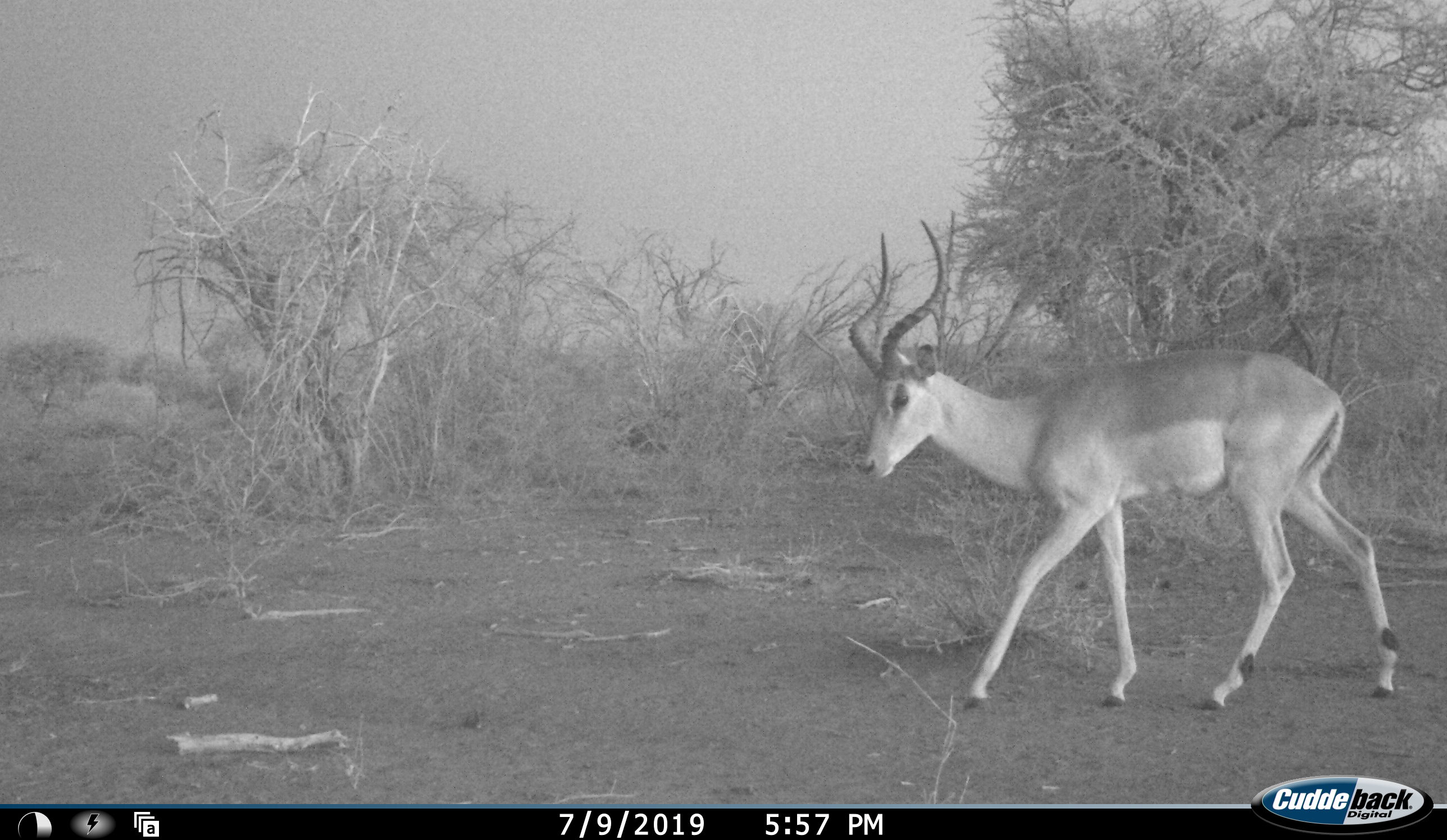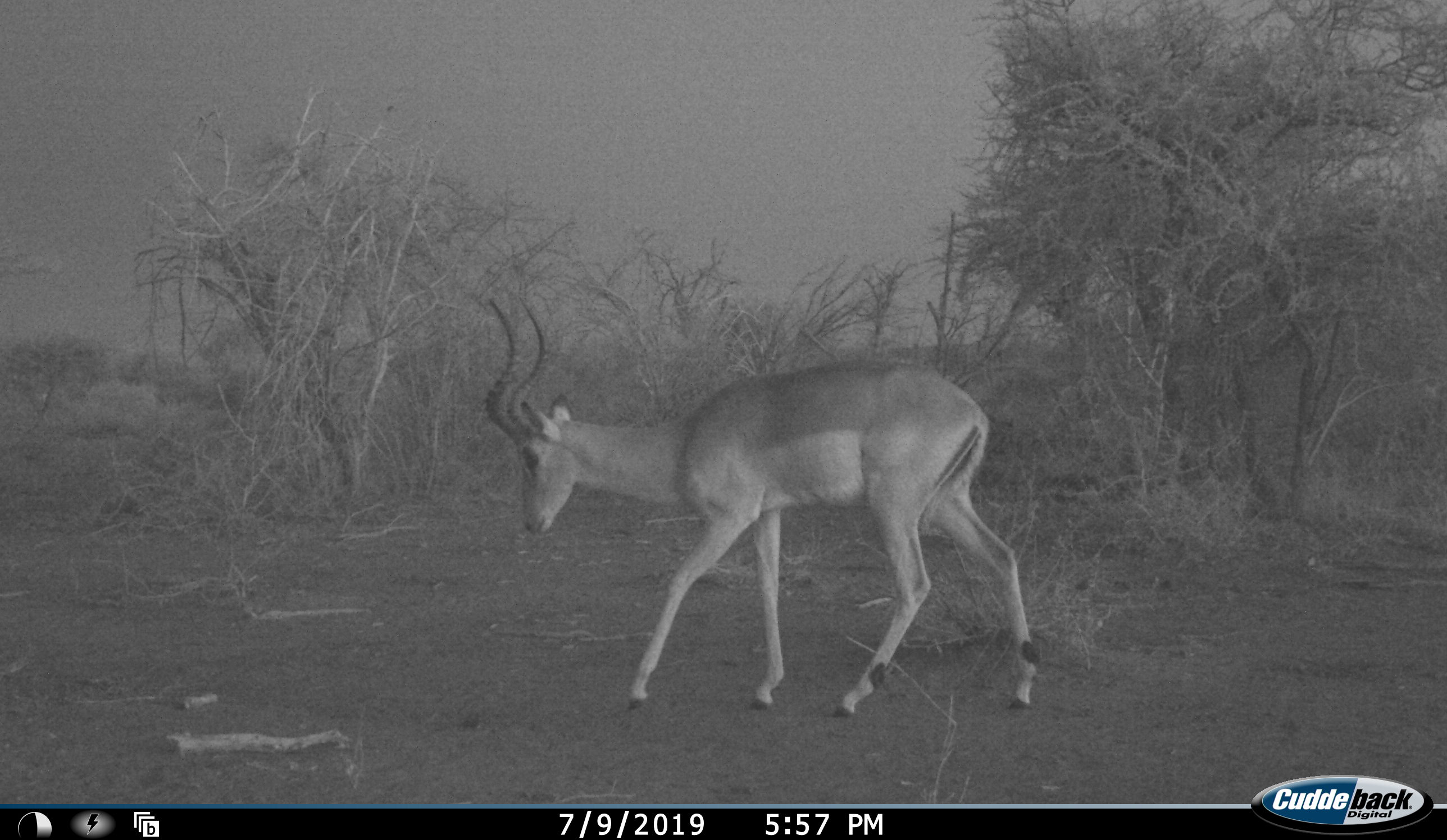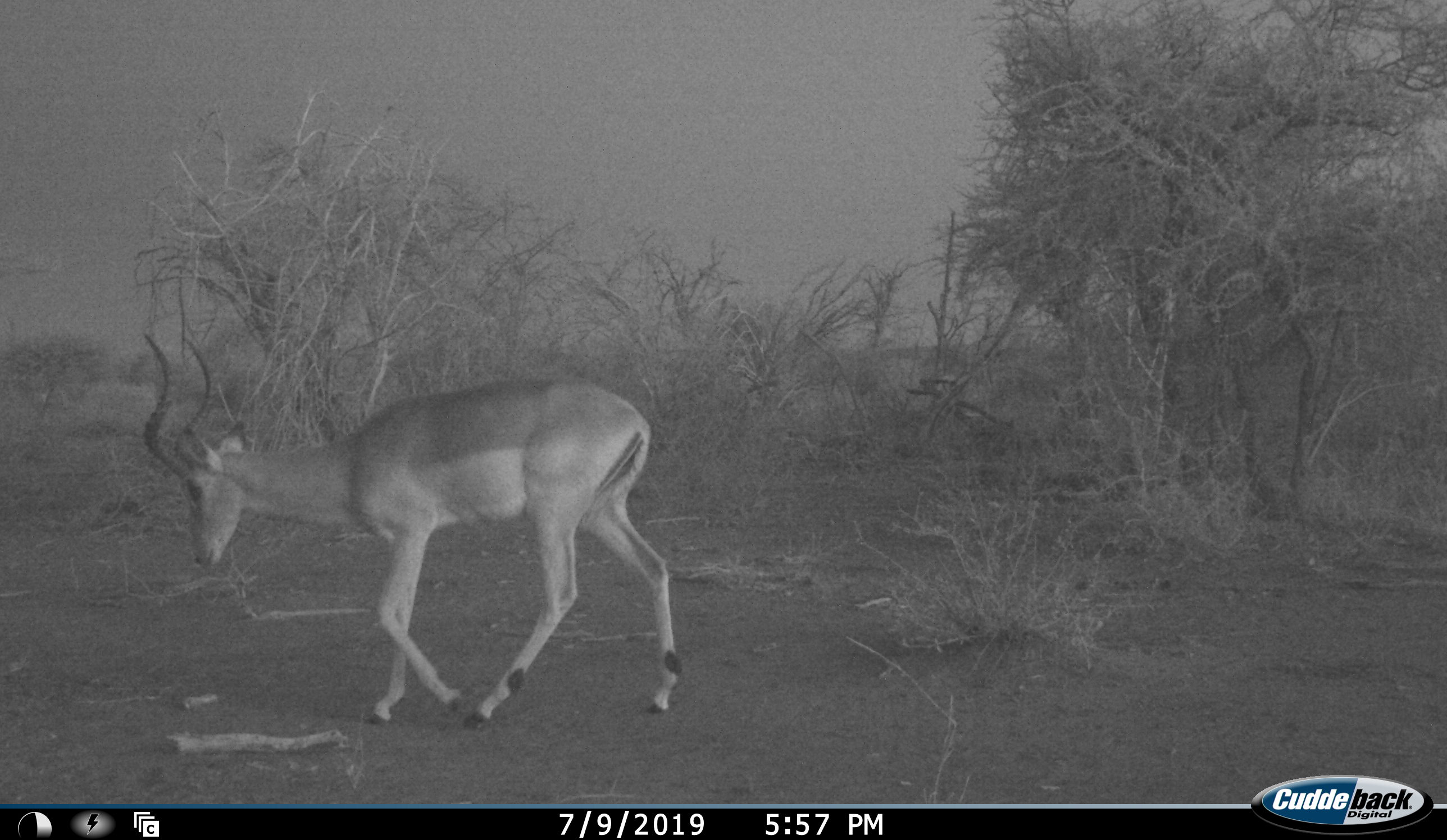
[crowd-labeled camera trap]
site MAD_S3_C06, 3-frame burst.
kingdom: Animalia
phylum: Chordata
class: Mammalia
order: Artiodactyla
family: Bovidae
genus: Aepyceros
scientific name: Aepyceros melampus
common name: impala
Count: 1.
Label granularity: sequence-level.